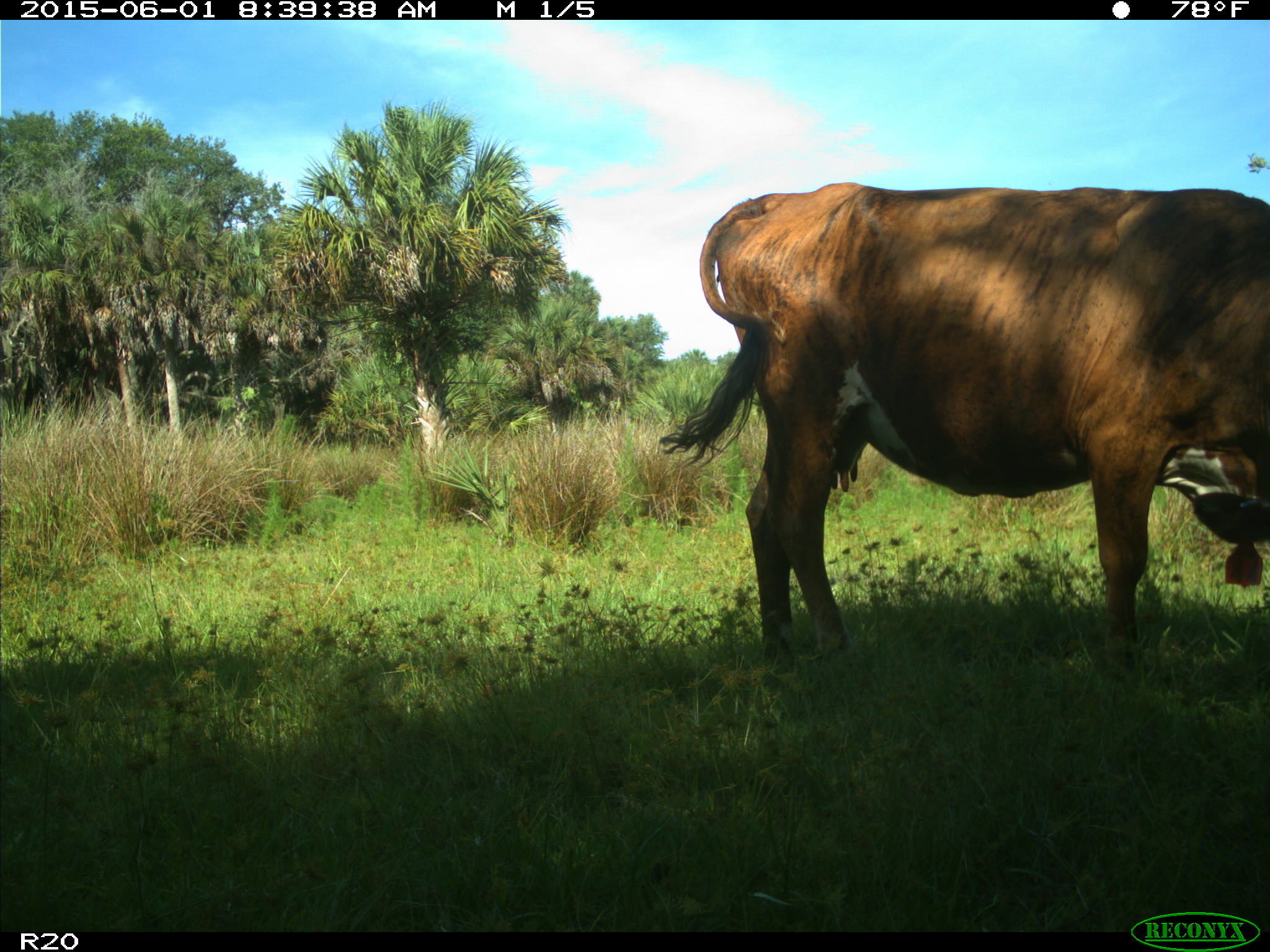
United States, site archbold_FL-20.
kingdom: Animalia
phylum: Chordata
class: Mammalia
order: Artiodactyla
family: Bovidae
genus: Bos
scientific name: Bos taurus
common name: domestic cow